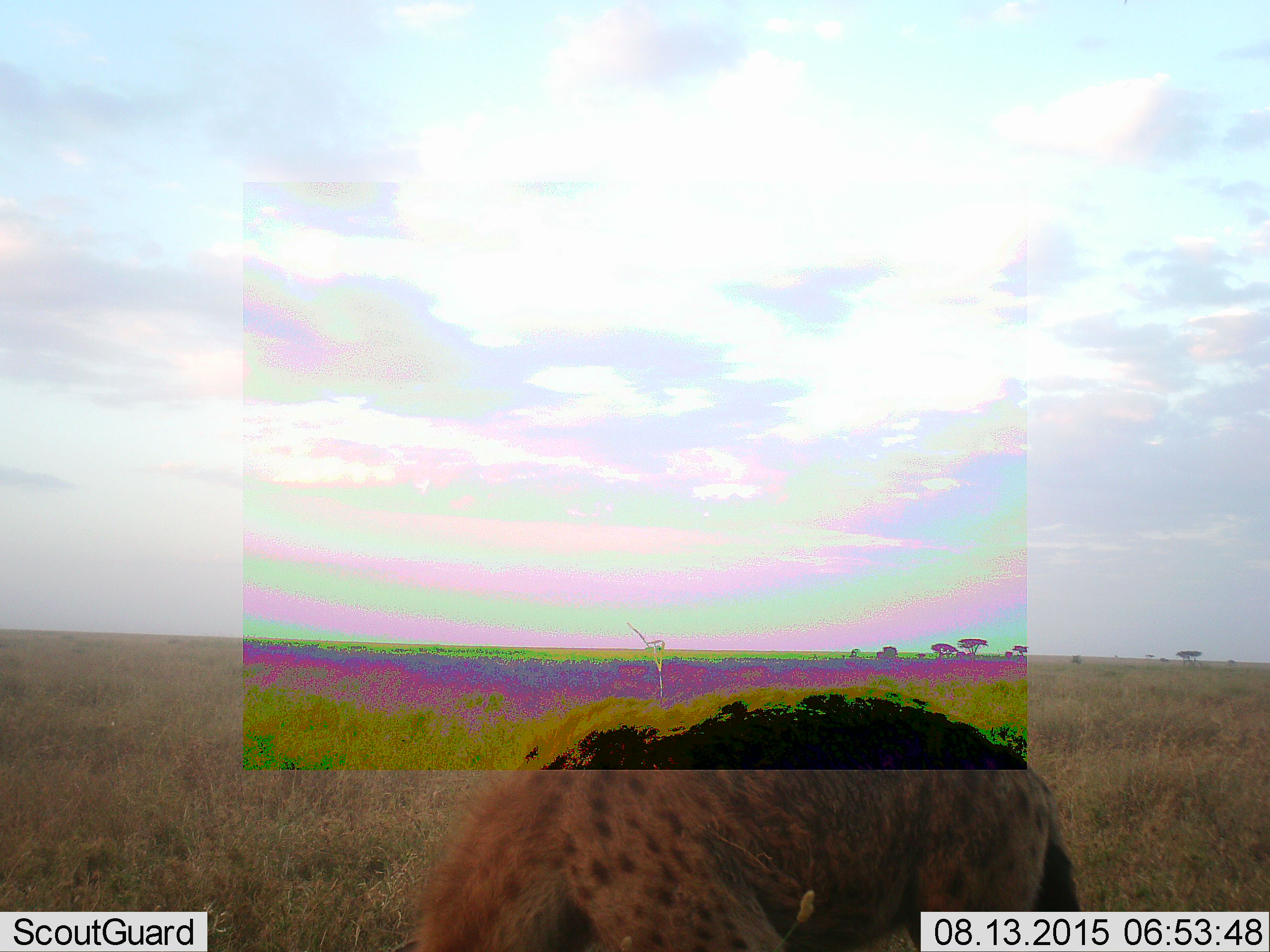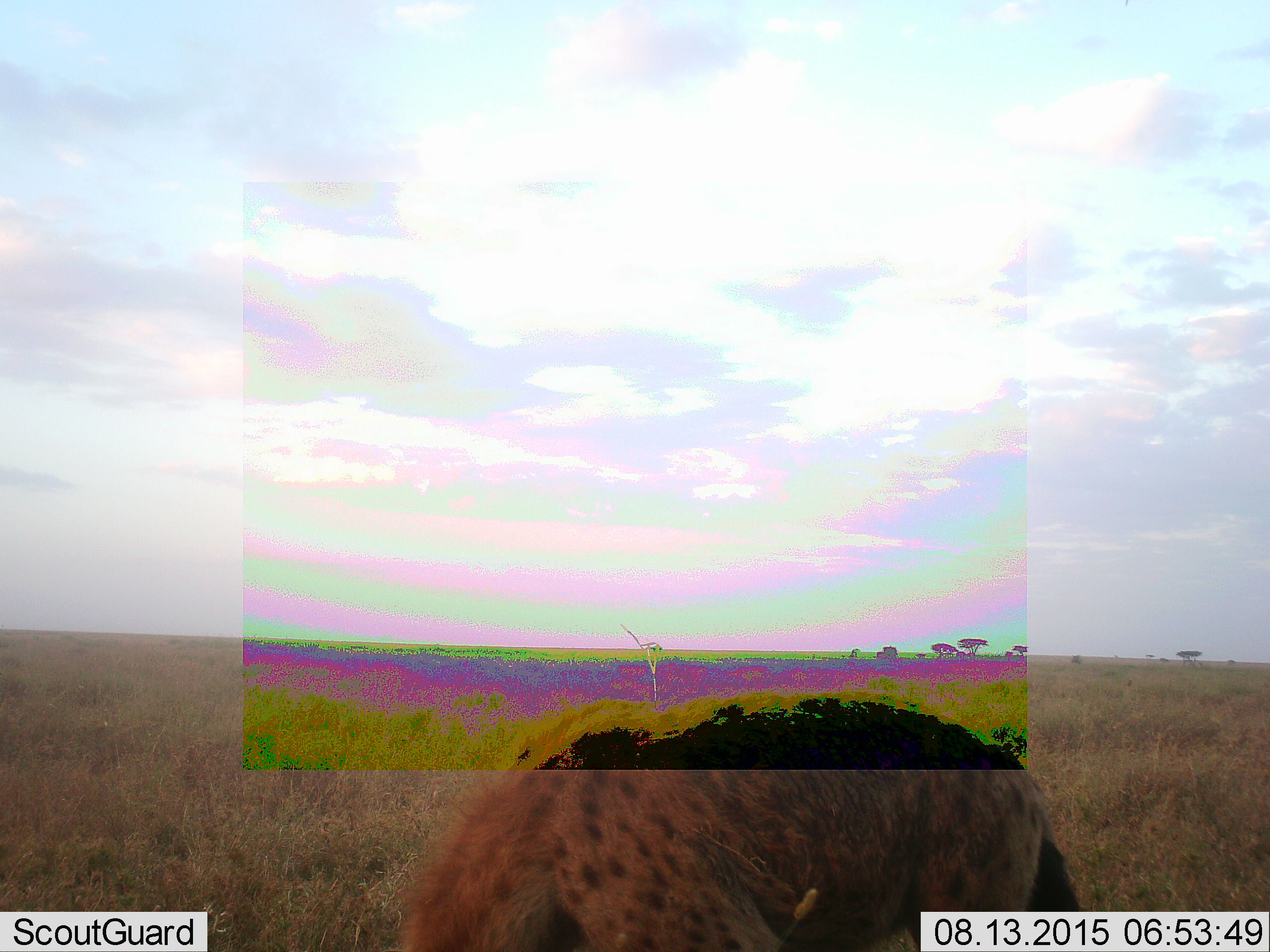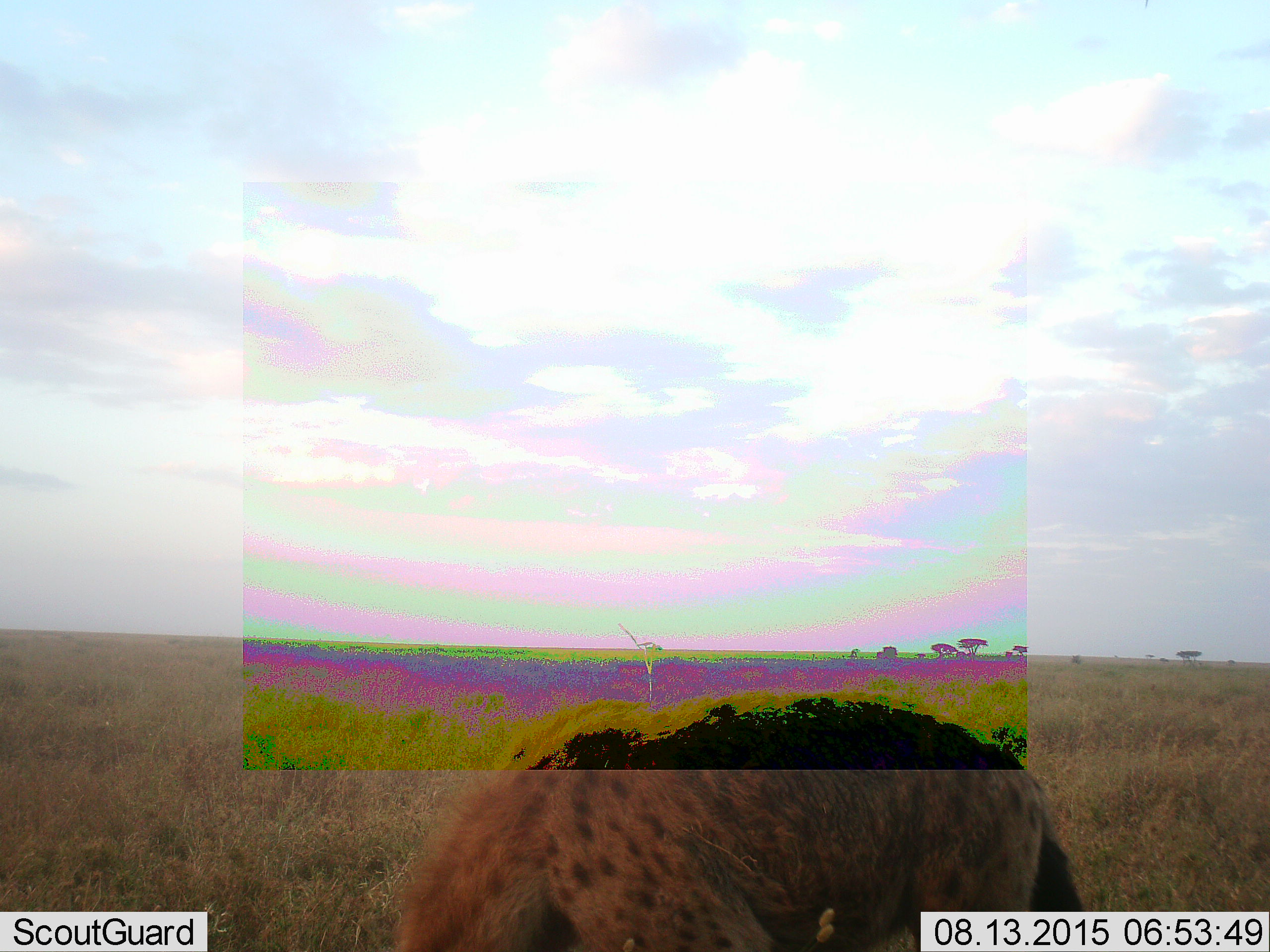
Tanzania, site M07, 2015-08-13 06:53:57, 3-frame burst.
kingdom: Animalia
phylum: Chordata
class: Mammalia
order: Carnivora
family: Hyaenidae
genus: Crocuta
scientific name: Crocuta crocuta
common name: spotted hyena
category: hyenaspotted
Hyenaspotted (spotted hyena) (Crocuta crocuta), count 1. Behavior (volunteer vote fractions): standing 62%, resting 0%, moving 25%, interacting 0%. Young present (vote fraction): 0%. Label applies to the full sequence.